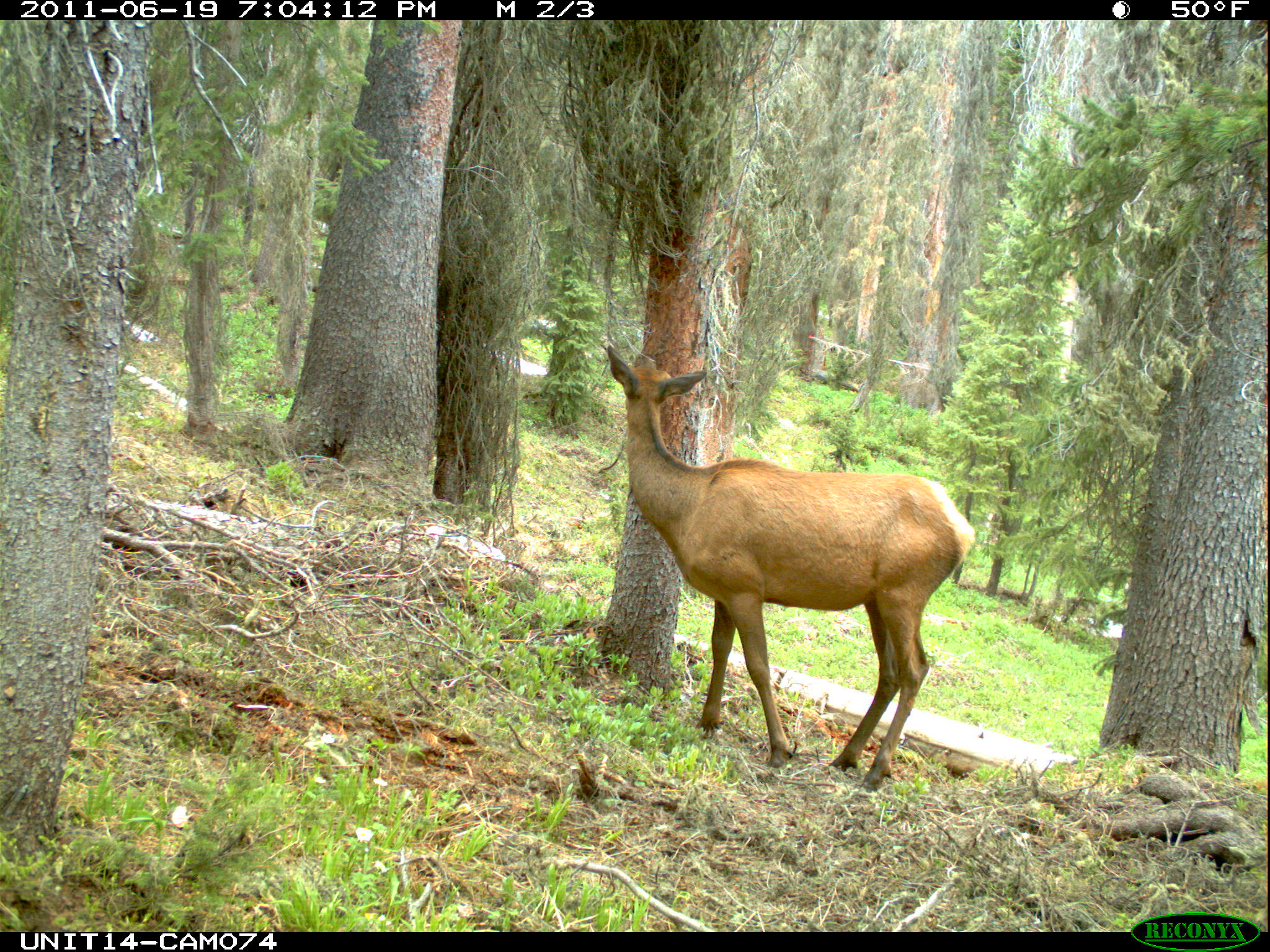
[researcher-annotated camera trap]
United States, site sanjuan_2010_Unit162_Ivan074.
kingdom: Animalia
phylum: Chordata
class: Mammalia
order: Artiodactyla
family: Cervidae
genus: Cervus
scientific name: Cervus elaphus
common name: red deer